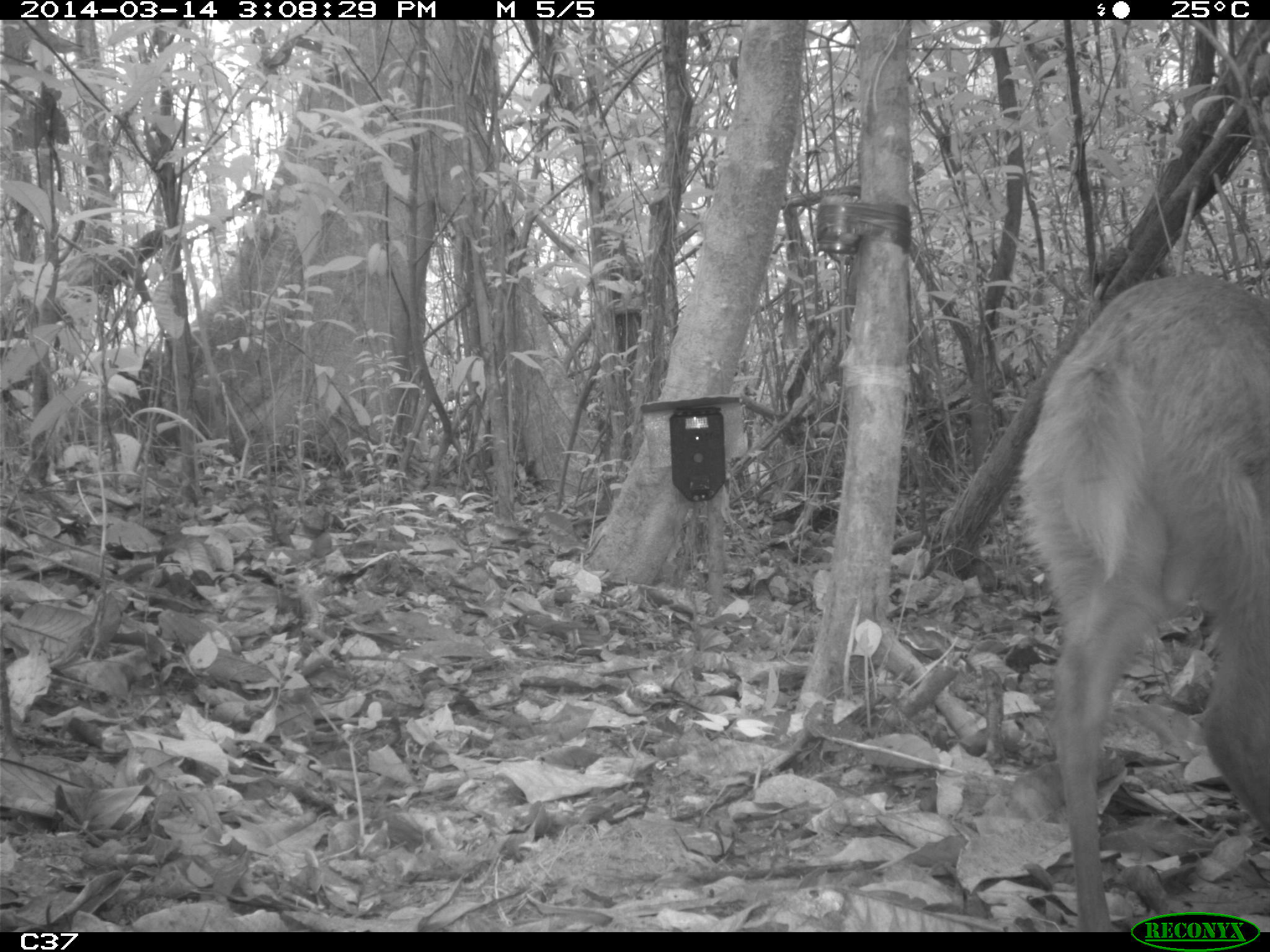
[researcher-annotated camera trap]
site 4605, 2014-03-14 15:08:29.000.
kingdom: Animalia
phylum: Chordata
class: Mammalia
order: Artiodactyla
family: Cervidae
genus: Mazama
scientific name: Mazama americana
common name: red brocket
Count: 1.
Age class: juvenile.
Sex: female.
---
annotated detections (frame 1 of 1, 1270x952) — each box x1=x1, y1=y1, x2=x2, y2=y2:
mazama americana: x1=1009, y1=268, x2=1270, y2=930